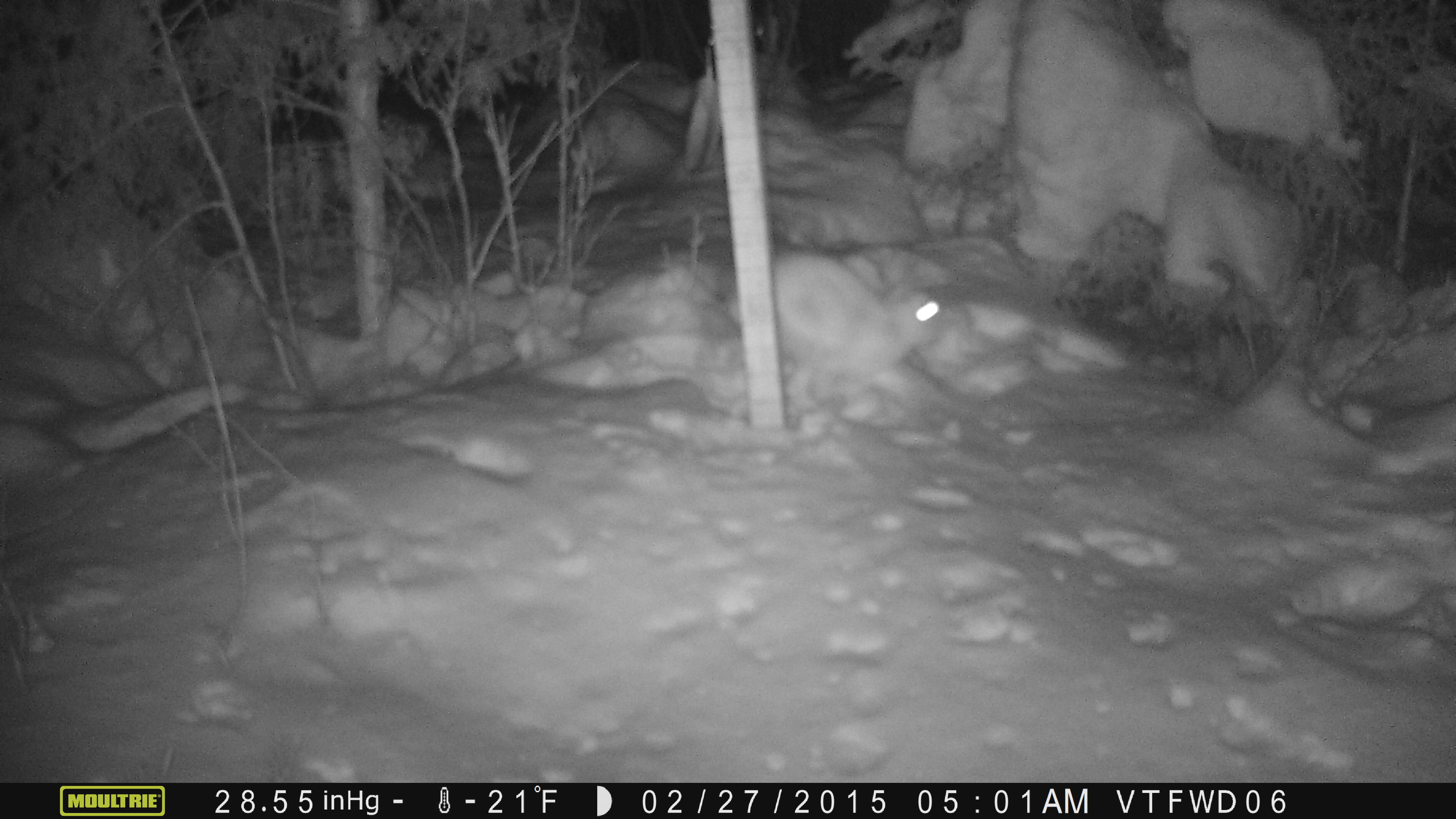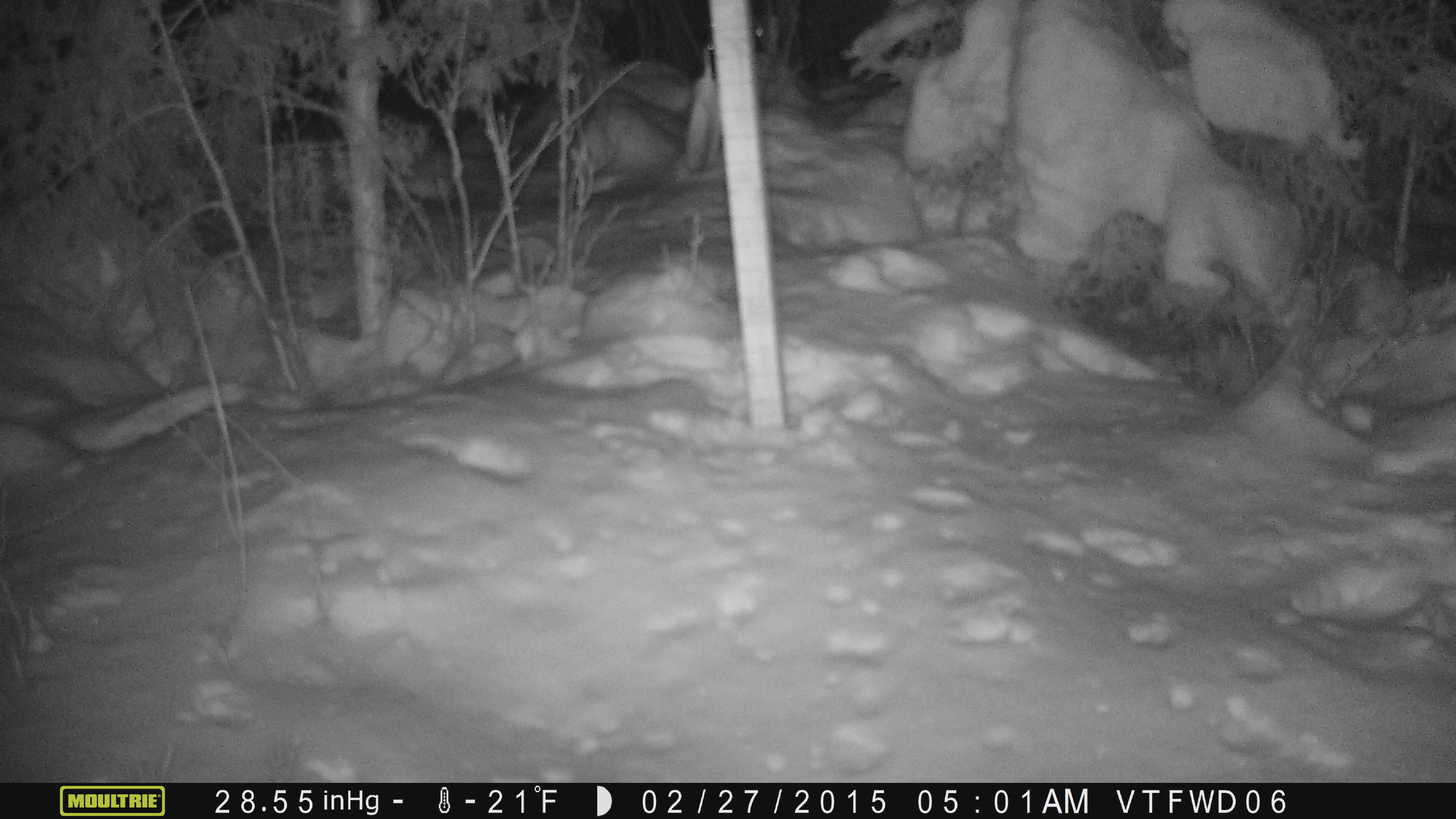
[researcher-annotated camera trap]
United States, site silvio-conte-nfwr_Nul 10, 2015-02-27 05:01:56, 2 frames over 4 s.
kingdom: Animalia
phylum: Chordata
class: Mammalia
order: Lagomorpha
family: Leporidae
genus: Lepus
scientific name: Lepus americanus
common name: snowshoe hare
Snowshoe hare (Lepus americanus).